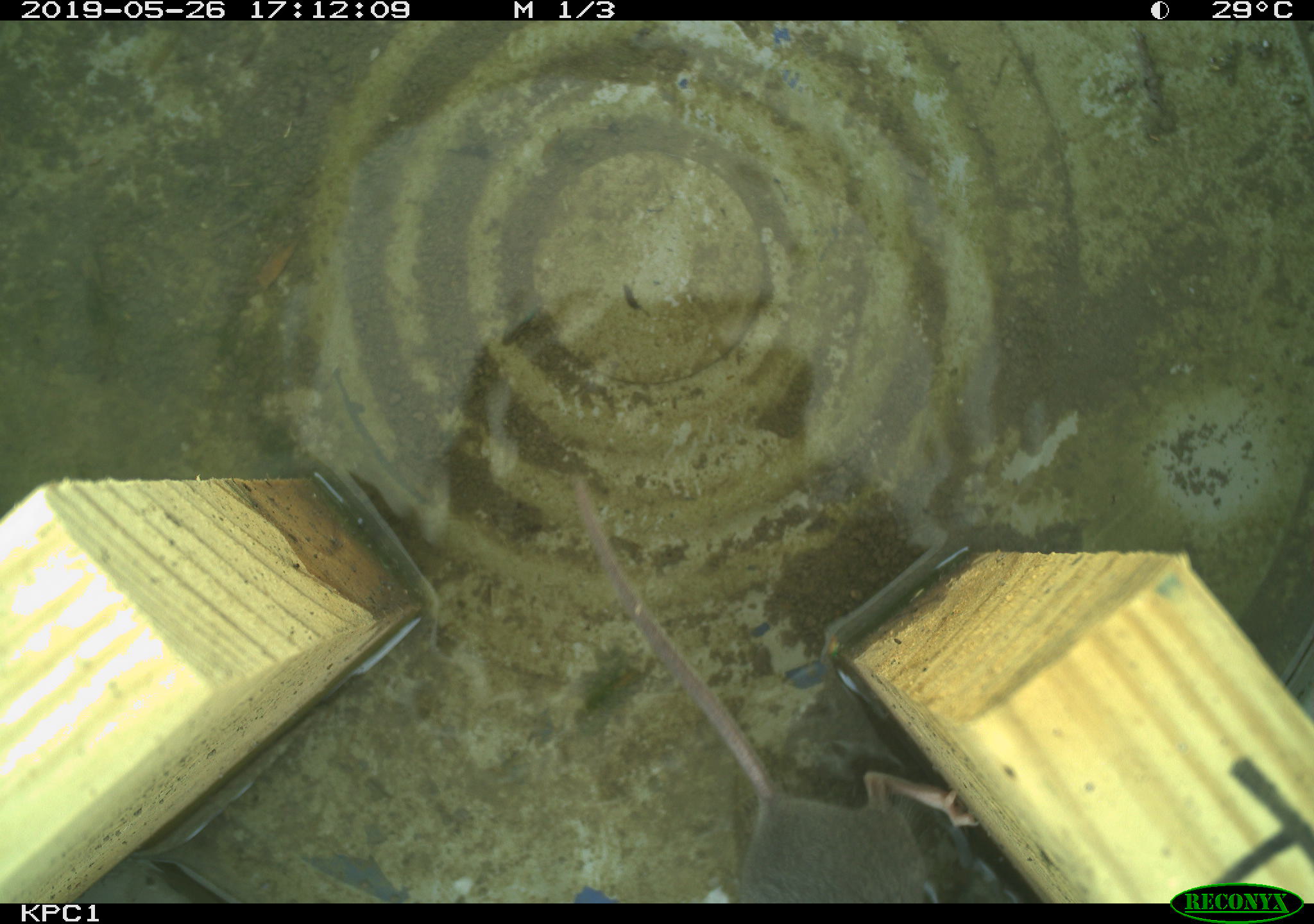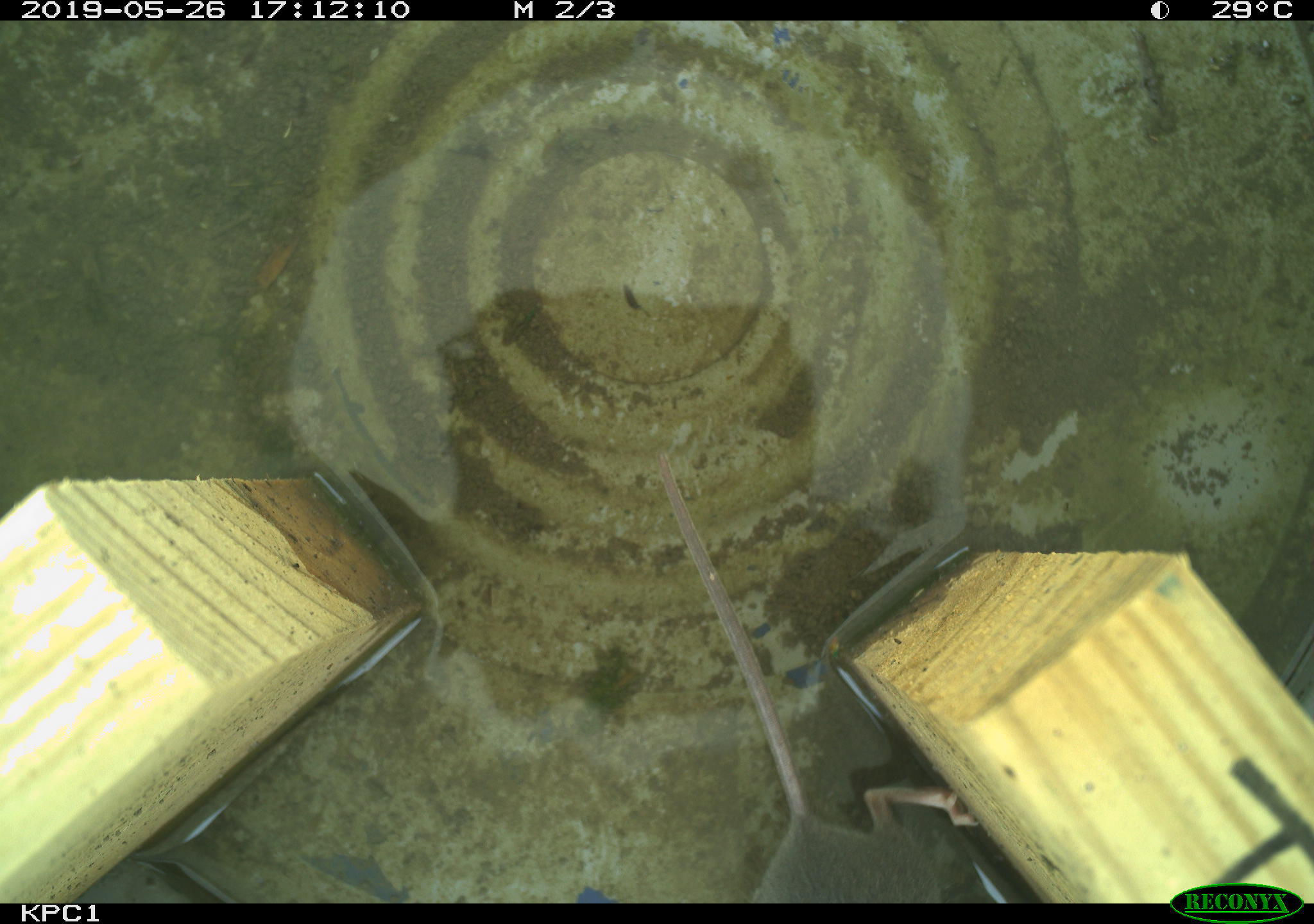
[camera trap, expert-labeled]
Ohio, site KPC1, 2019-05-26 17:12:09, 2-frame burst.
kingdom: Animalia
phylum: Chordata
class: Mammalia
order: Rodentia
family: Cricetidae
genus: Peromyscus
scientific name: Peromyscus leucopus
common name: white-footed mouse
White-footed mouse (Peromyscus leucopus).